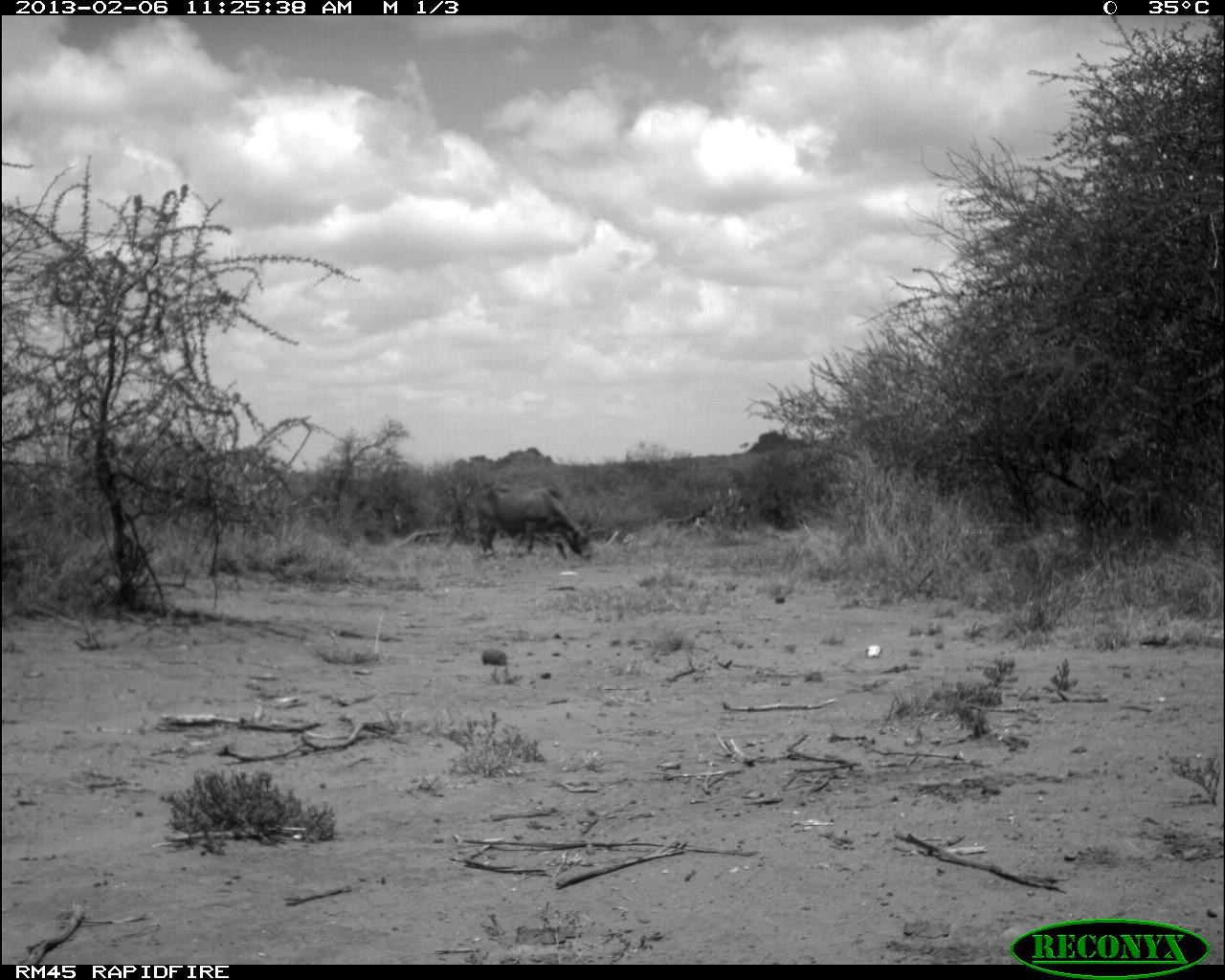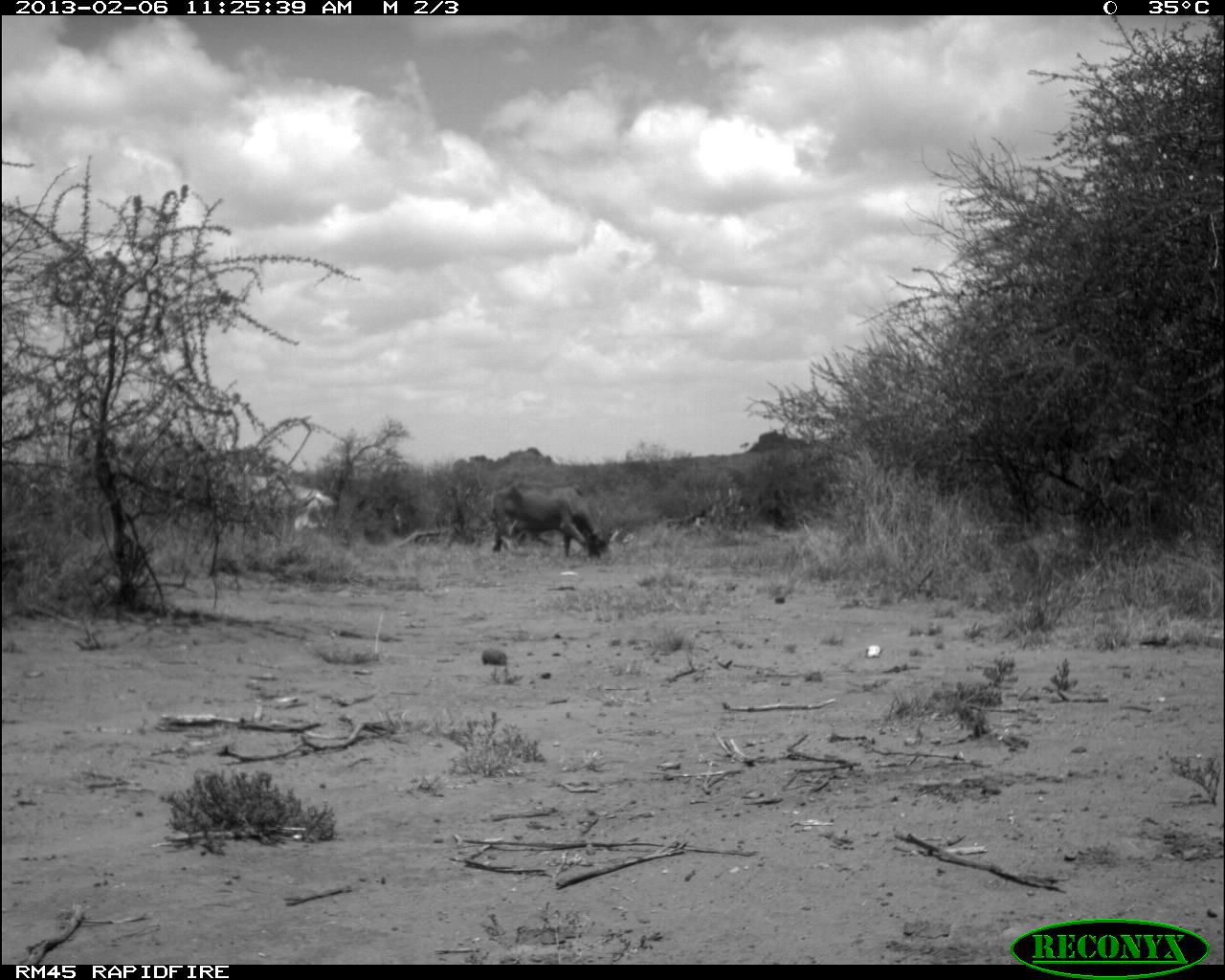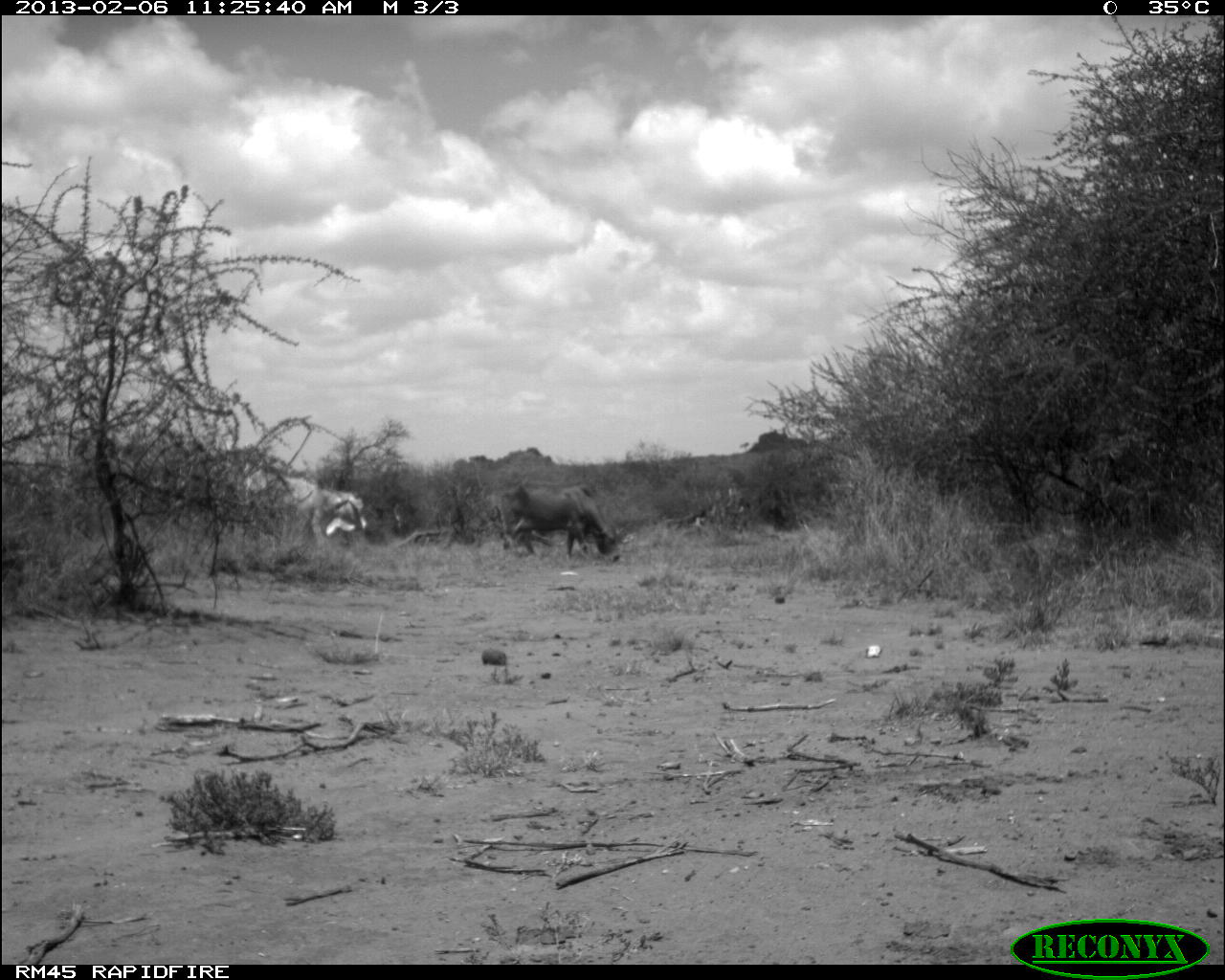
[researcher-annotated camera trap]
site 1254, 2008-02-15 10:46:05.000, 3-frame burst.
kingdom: Animalia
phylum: Chordata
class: Mammalia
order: Artiodactyla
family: Bovidae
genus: Aepyceros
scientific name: Aepyceros melampus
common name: impala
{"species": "Aepyceros melampus (impala)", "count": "6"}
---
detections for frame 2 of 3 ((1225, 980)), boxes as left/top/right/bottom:
aepyceros melampus: 486/480/608/559; 251/474/337/529